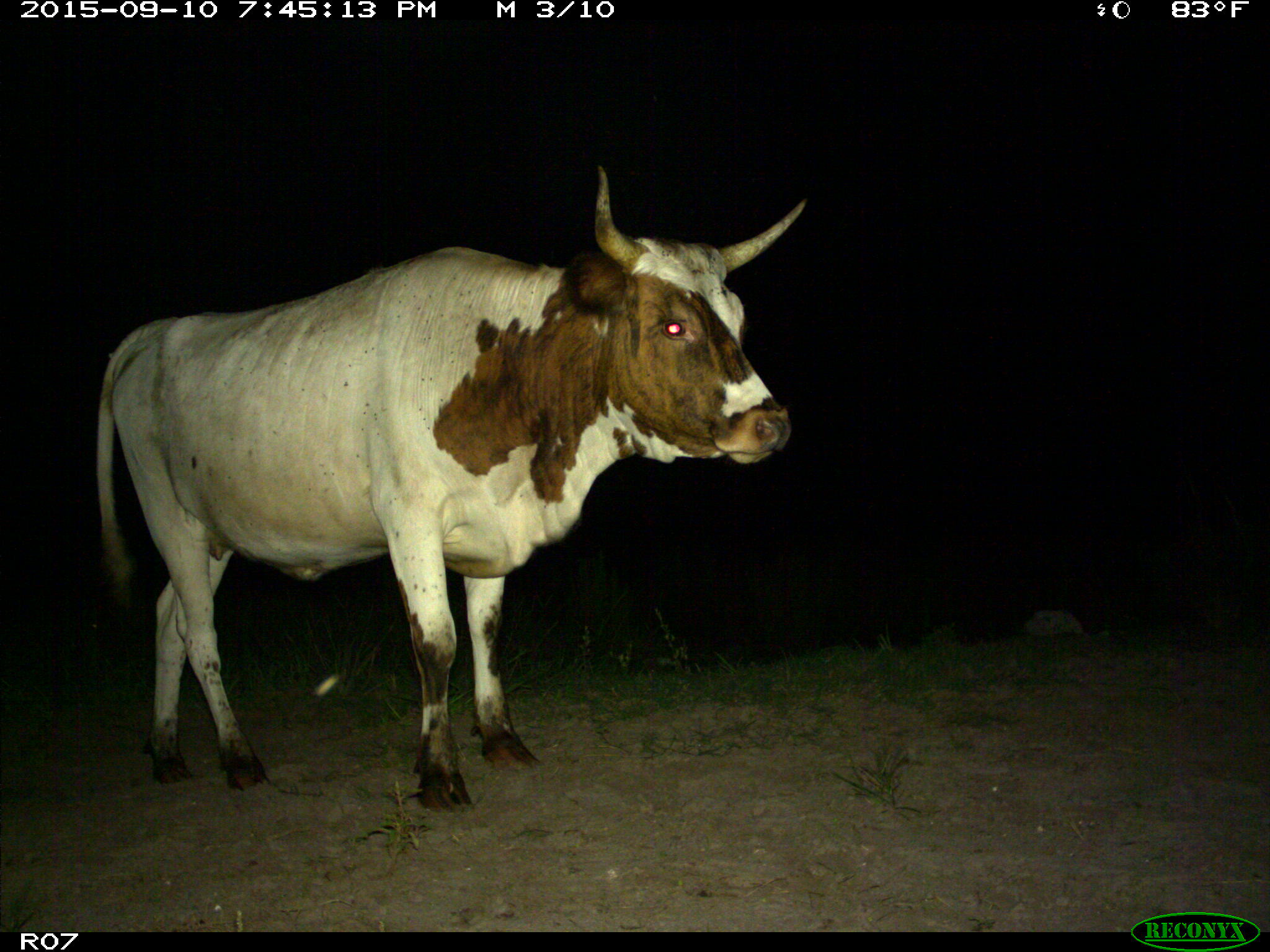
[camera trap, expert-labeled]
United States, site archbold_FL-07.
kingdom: Animalia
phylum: Chordata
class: Mammalia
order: Artiodactyla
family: Bovidae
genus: Bos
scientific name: Bos taurus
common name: domestic cow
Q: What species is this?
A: Bos taurus (domestic cow).